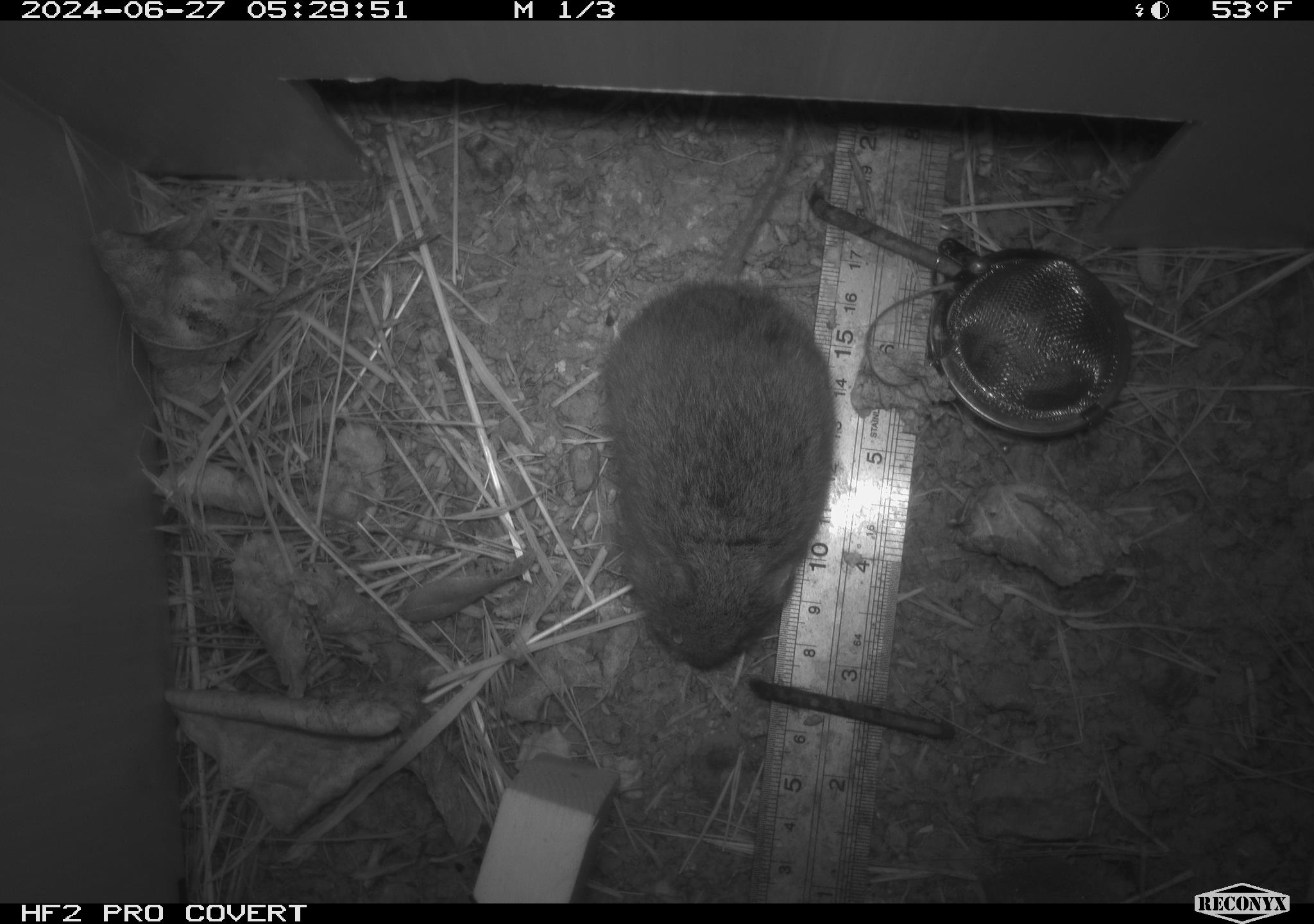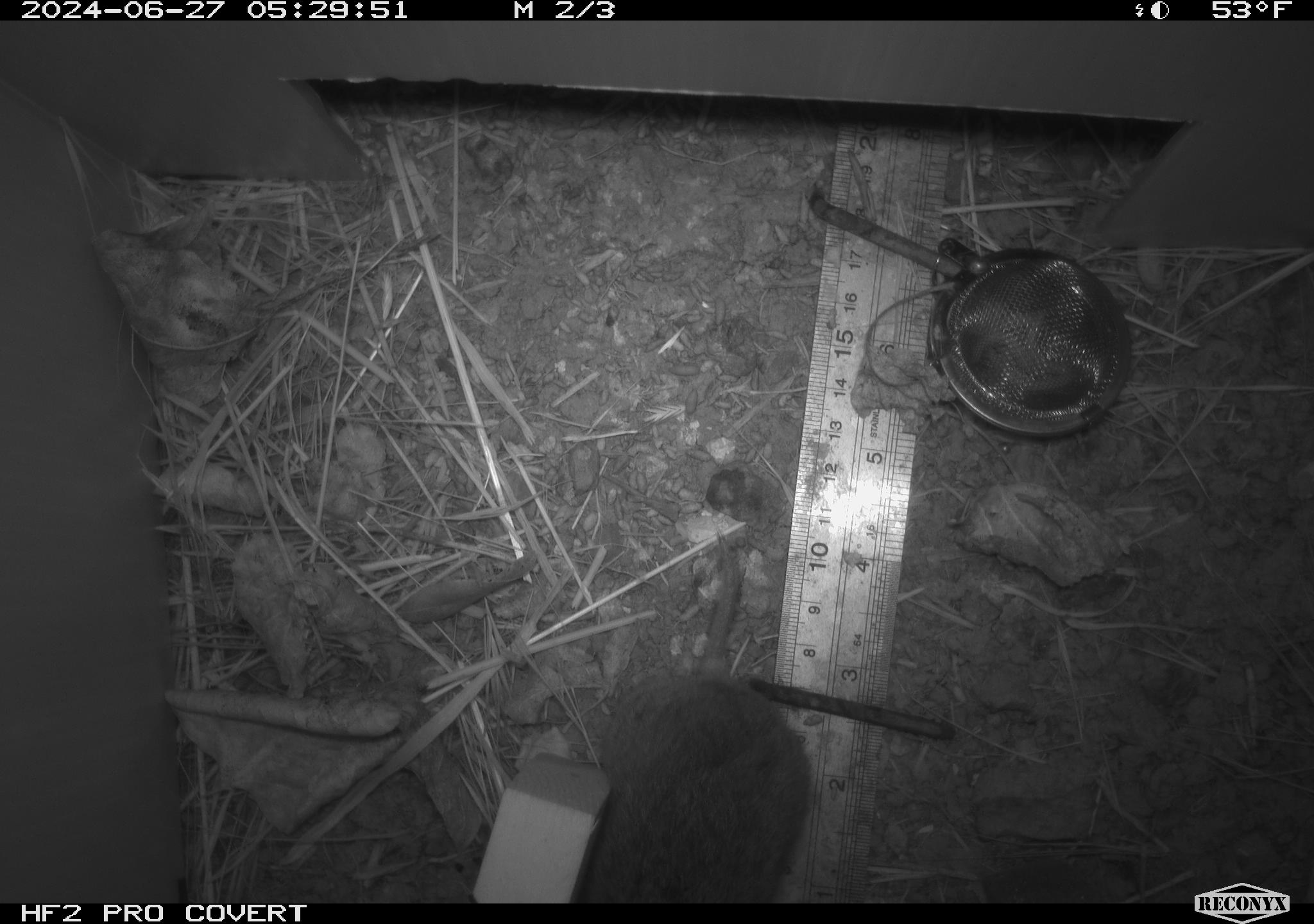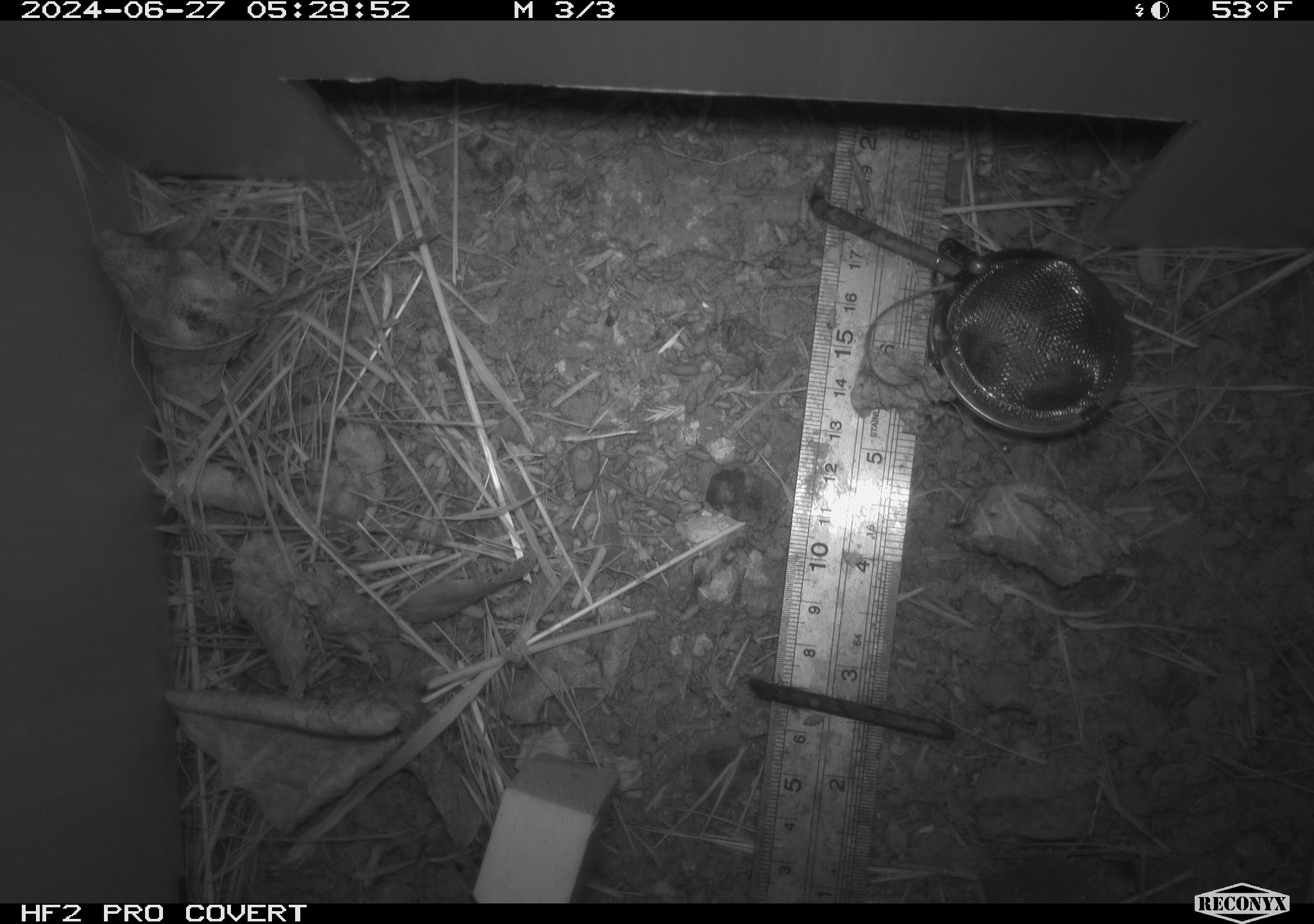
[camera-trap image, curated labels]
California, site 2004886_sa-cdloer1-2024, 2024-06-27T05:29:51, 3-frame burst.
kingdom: Animalia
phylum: Chordata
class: Mammalia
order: Rodentia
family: Cricetidae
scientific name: Arvicolinae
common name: voles, lemmings, and muskrats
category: arvicolinae subfamily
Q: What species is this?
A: Arvicolinae subfamily (voles, lemmings, and muskrats) (Arvicolinae).